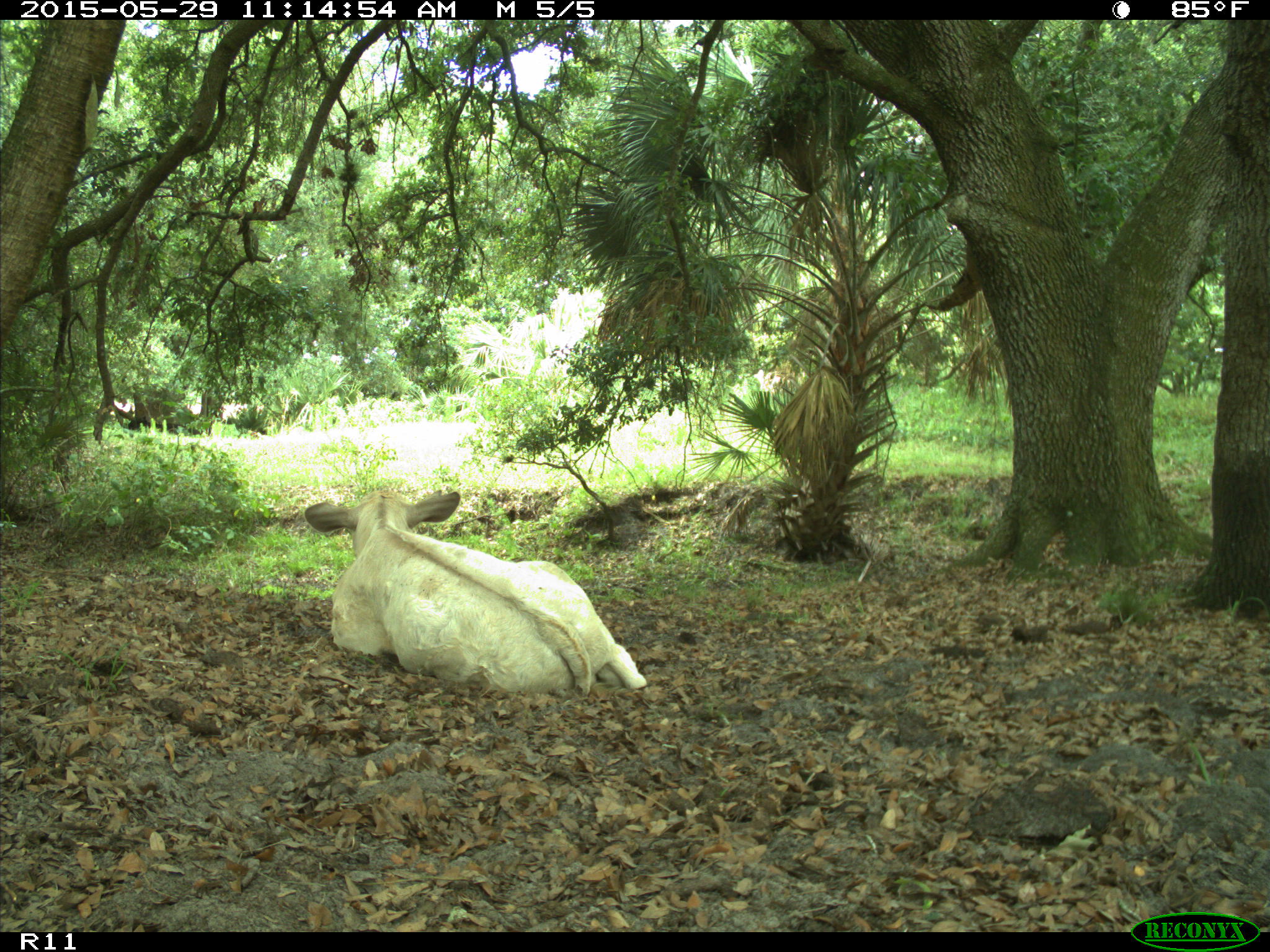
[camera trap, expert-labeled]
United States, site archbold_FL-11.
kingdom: Animalia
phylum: Chordata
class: Mammalia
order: Artiodactyla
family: Bovidae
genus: Bos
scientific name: Bos taurus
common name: domestic cow